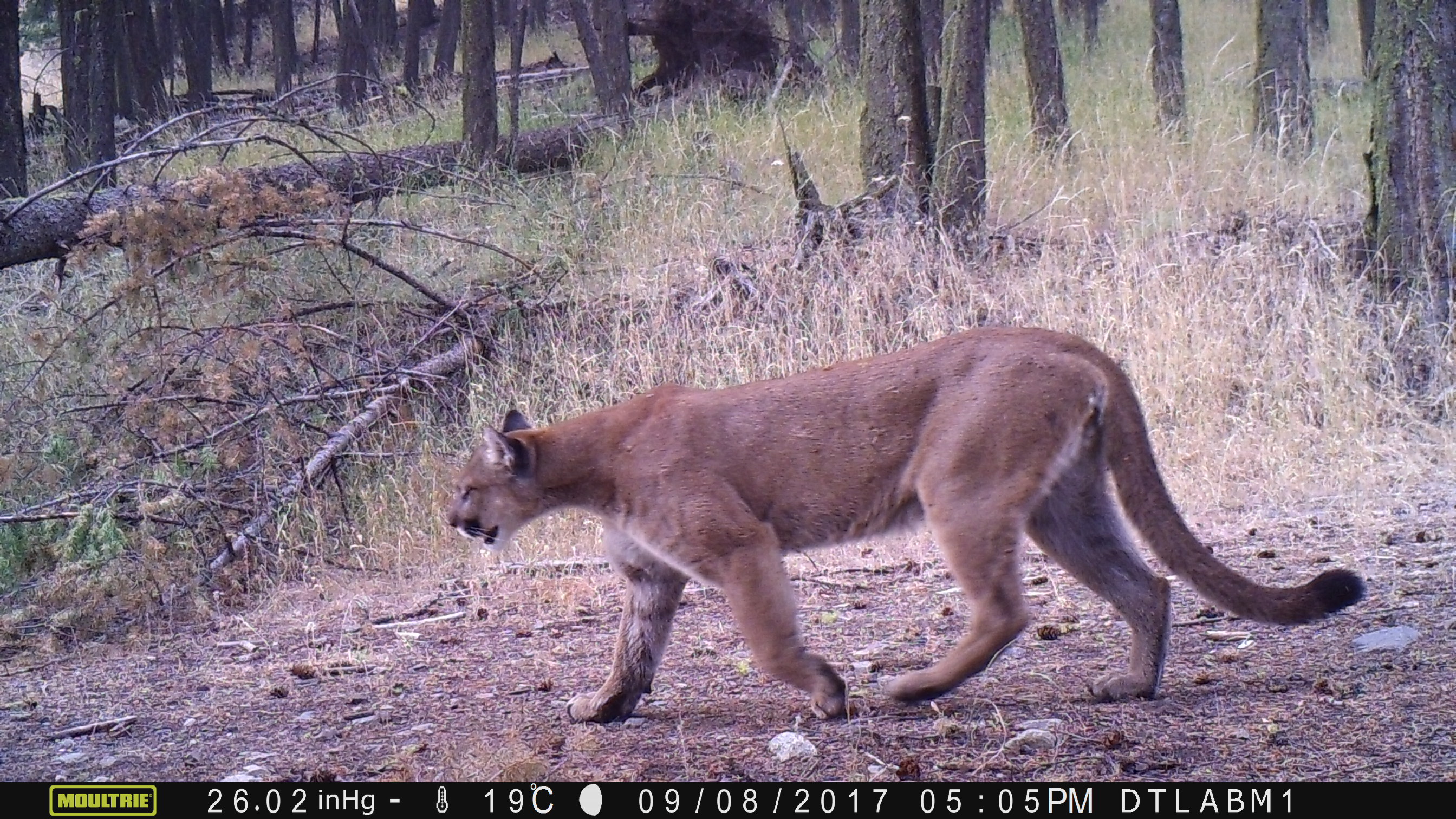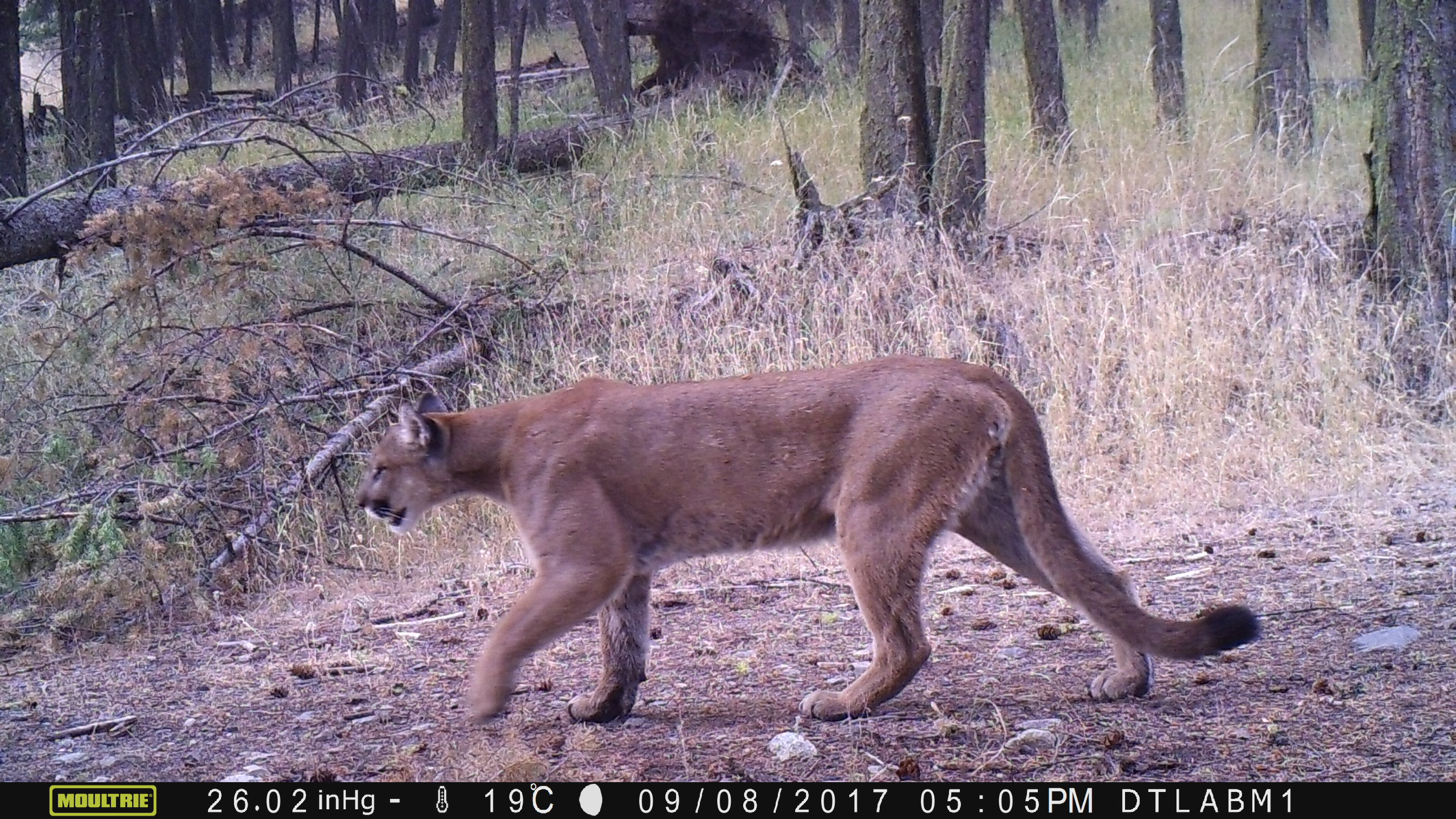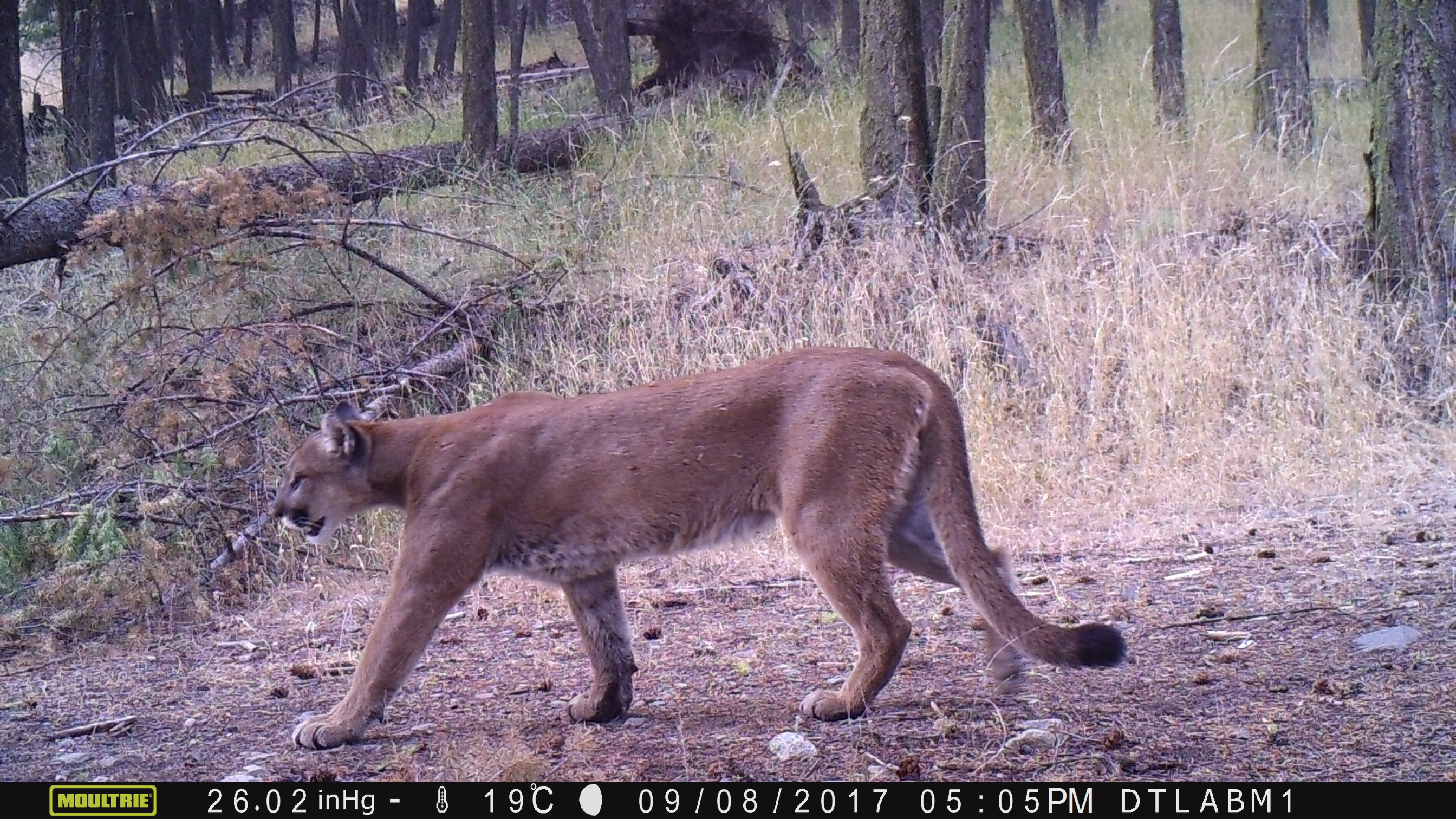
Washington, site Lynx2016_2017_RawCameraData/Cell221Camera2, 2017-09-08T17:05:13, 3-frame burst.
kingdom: Animalia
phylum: Chordata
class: Mammalia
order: Carnivora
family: Felidae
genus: Puma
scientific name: Puma concolor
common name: mountain lion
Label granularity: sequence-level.